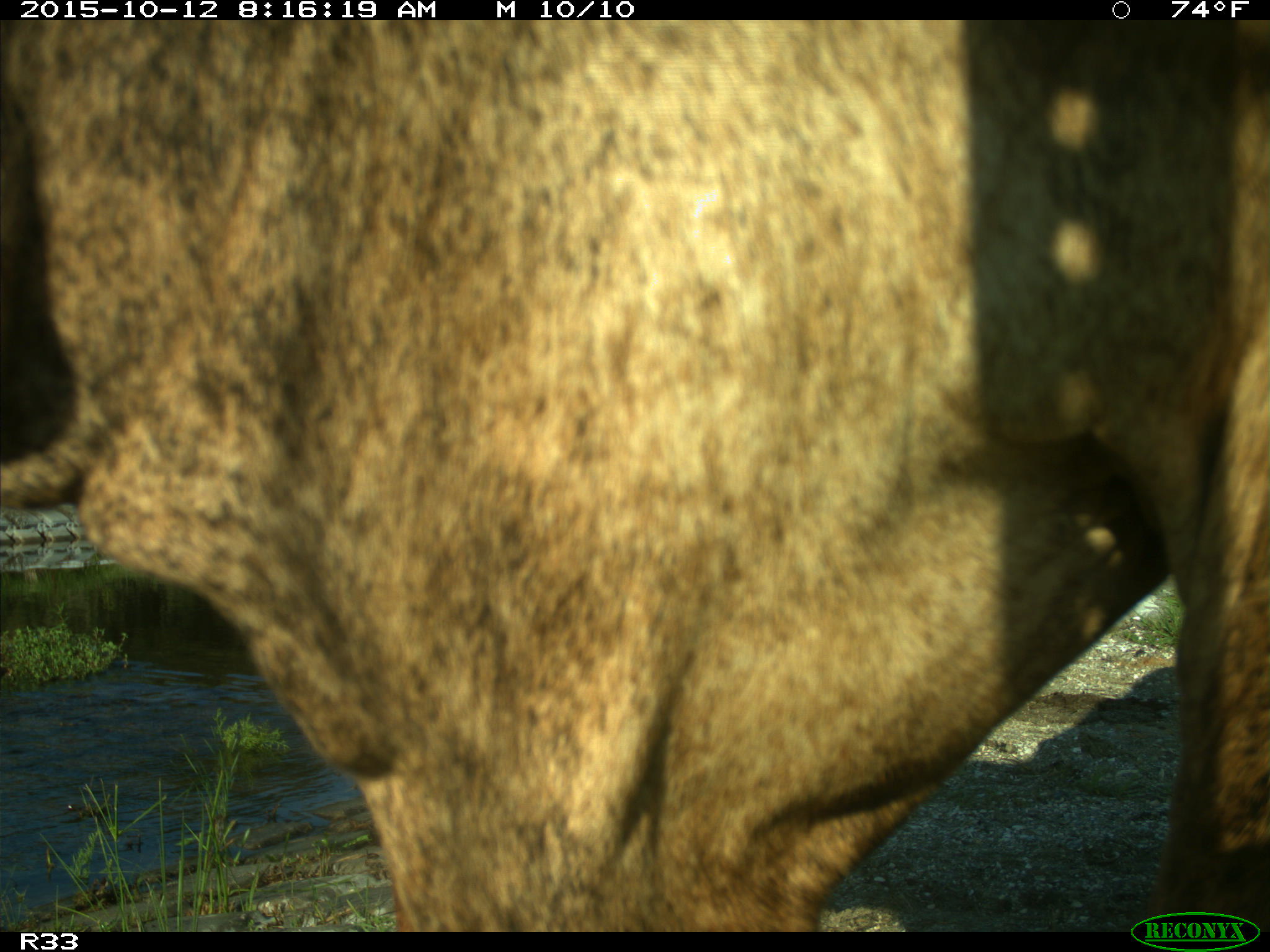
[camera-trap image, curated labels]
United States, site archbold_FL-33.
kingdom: Animalia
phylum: Chordata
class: Mammalia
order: Artiodactyla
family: Bovidae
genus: Bos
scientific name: Bos taurus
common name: domestic cow